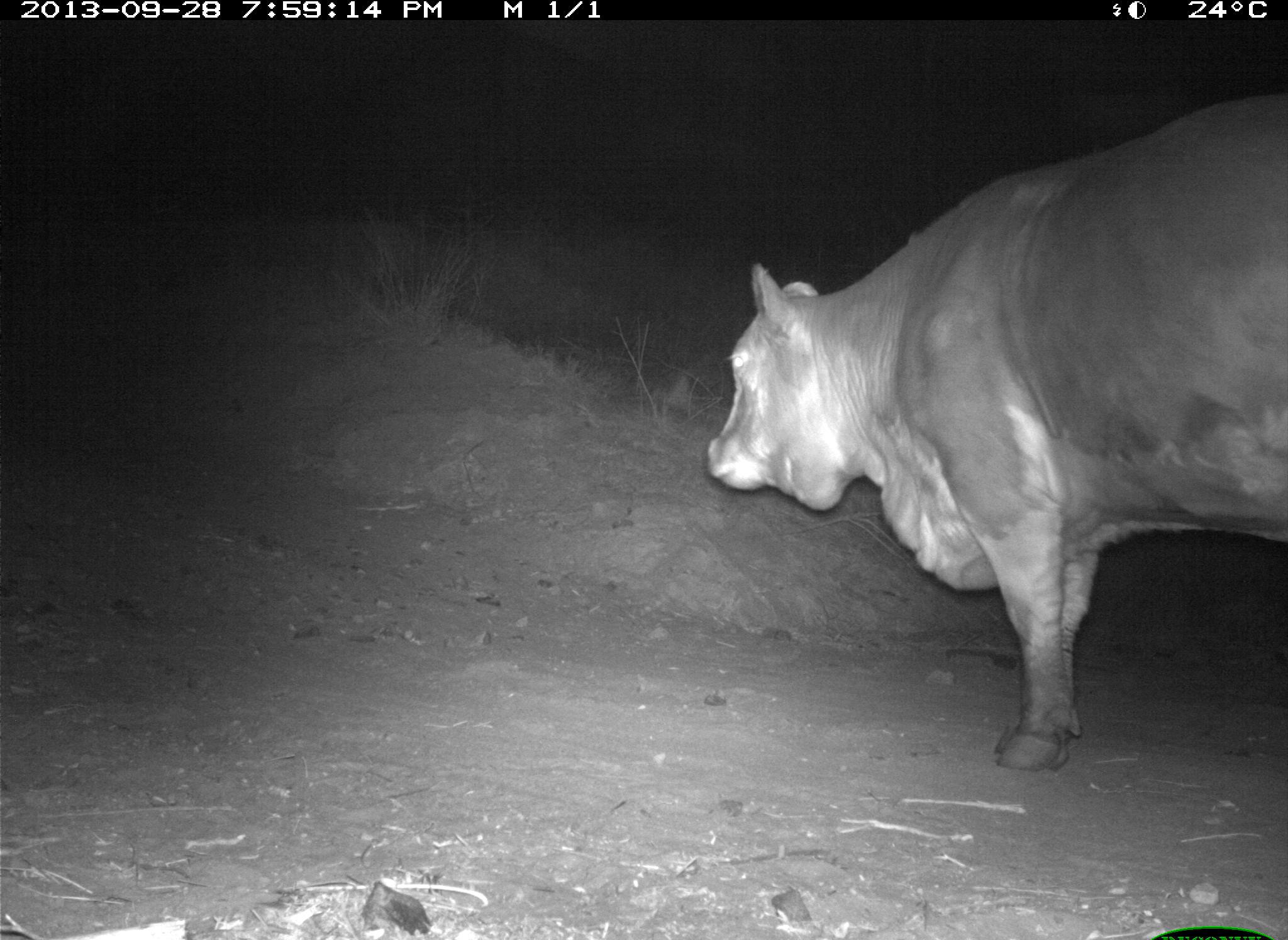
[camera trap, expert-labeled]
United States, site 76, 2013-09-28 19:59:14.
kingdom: Animalia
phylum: Chordata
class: Mammalia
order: Artiodactyla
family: Bovidae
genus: Bos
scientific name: Bos taurus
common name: cow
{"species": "cow (Bos taurus)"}